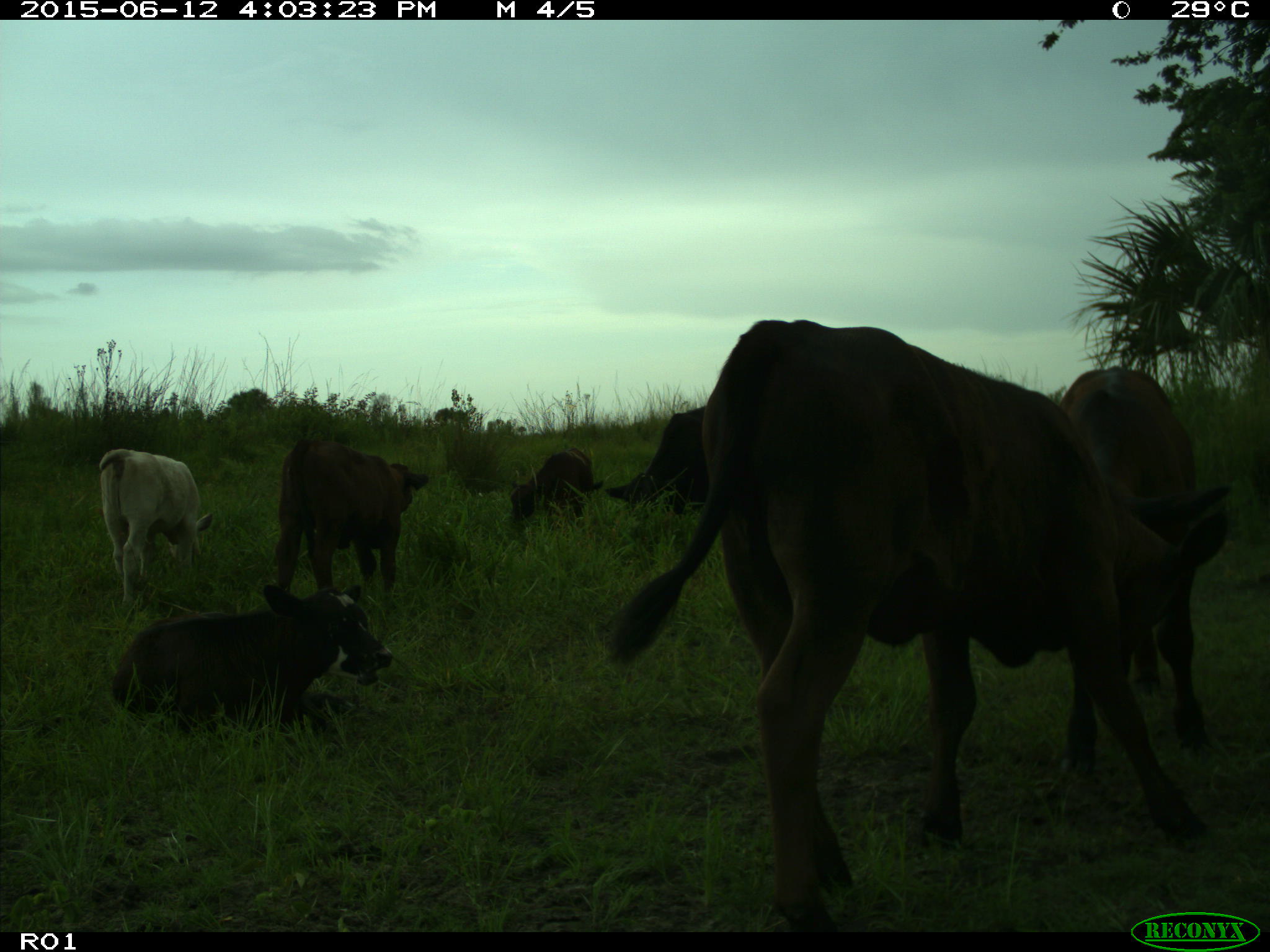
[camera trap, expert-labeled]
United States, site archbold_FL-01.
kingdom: Animalia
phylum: Chordata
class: Mammalia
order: Artiodactyla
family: Bovidae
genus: Bos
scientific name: Bos taurus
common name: domestic cow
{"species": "Bos taurus (domestic cow)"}